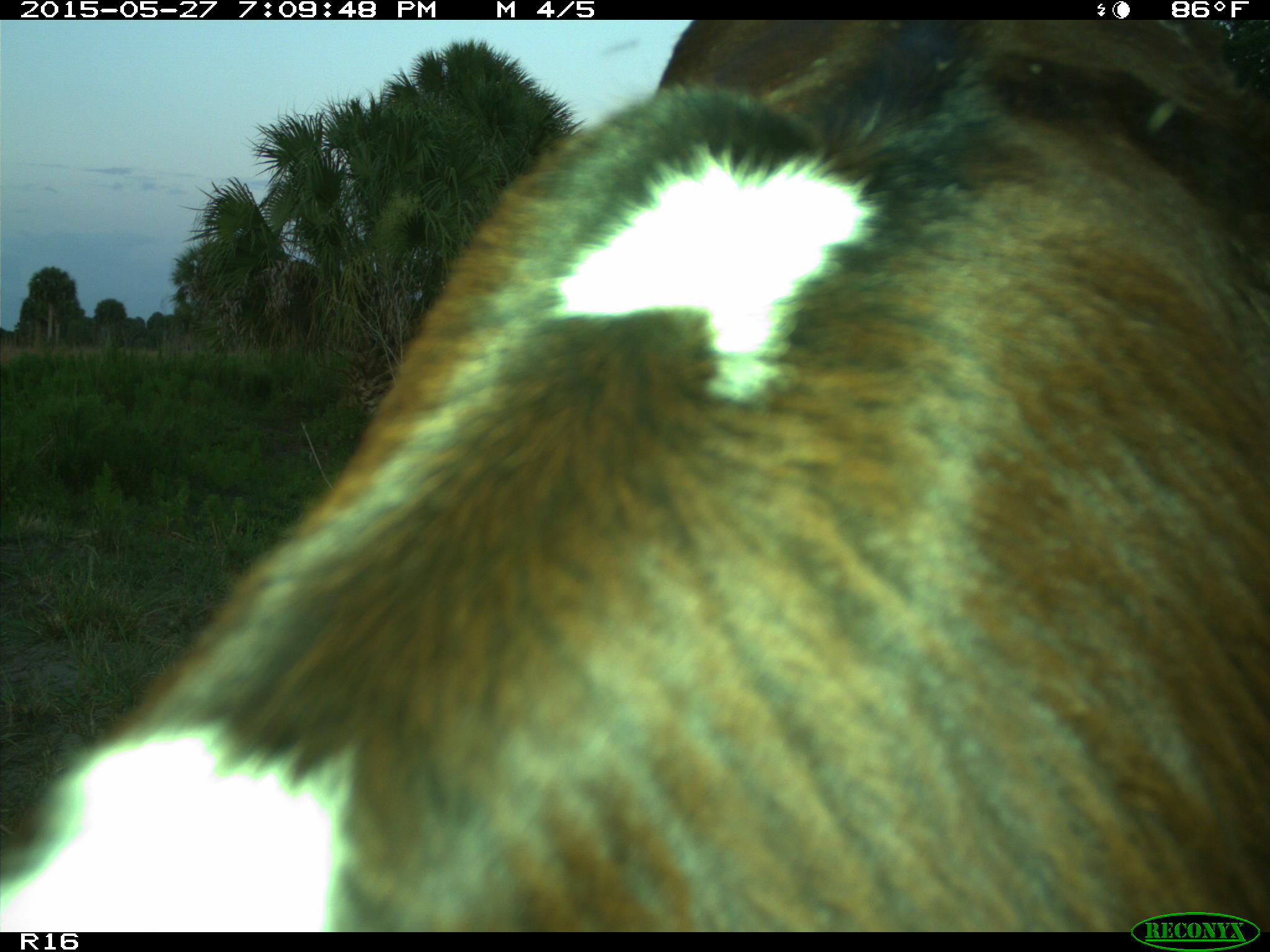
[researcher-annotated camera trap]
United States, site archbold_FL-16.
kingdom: Animalia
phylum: Chordata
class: Mammalia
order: Artiodactyla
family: Bovidae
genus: Bos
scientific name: Bos taurus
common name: domestic cow